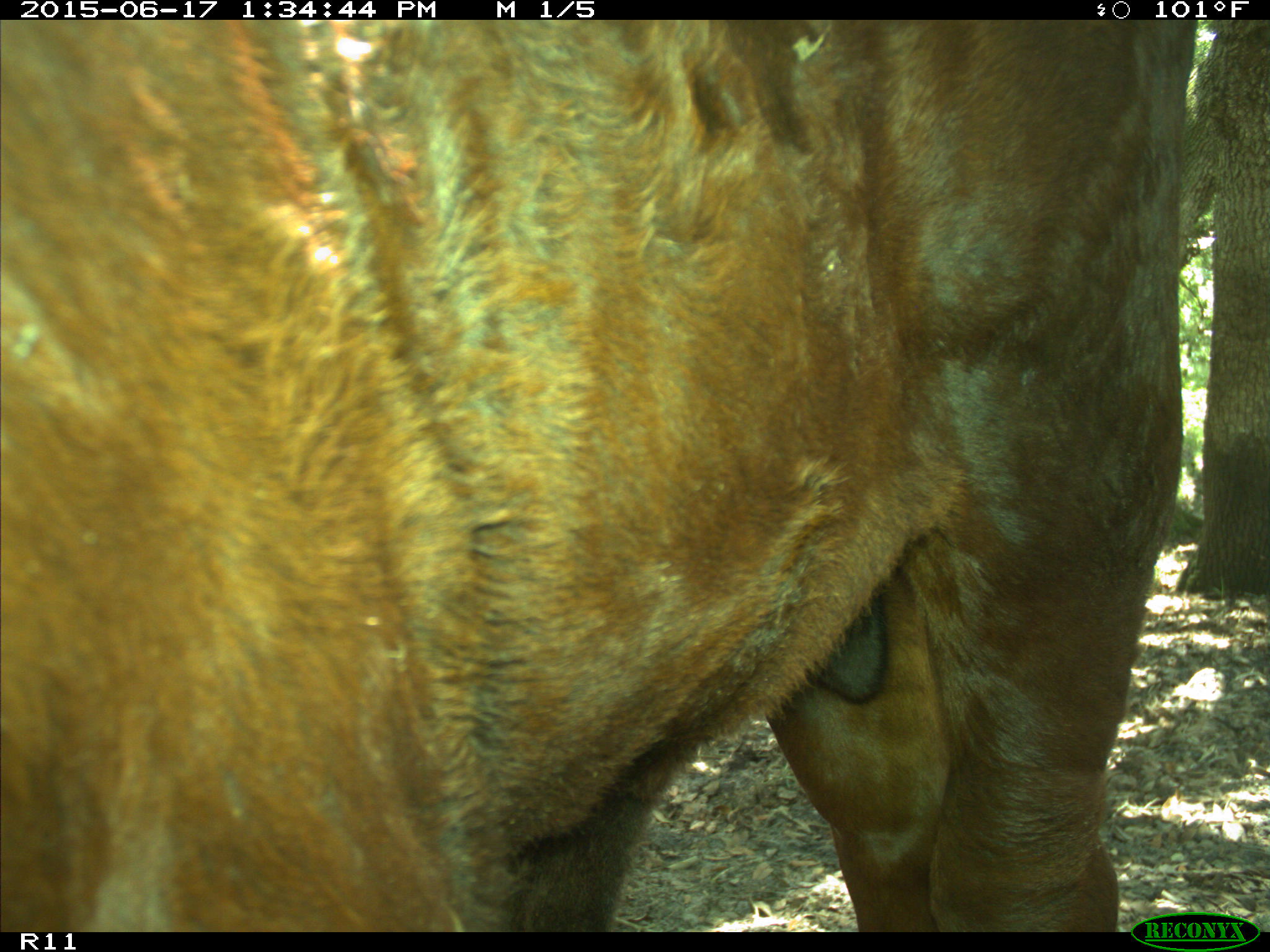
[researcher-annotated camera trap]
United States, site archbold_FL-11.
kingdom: Animalia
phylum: Chordata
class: Mammalia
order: Artiodactyla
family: Bovidae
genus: Bos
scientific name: Bos taurus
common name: domestic cow